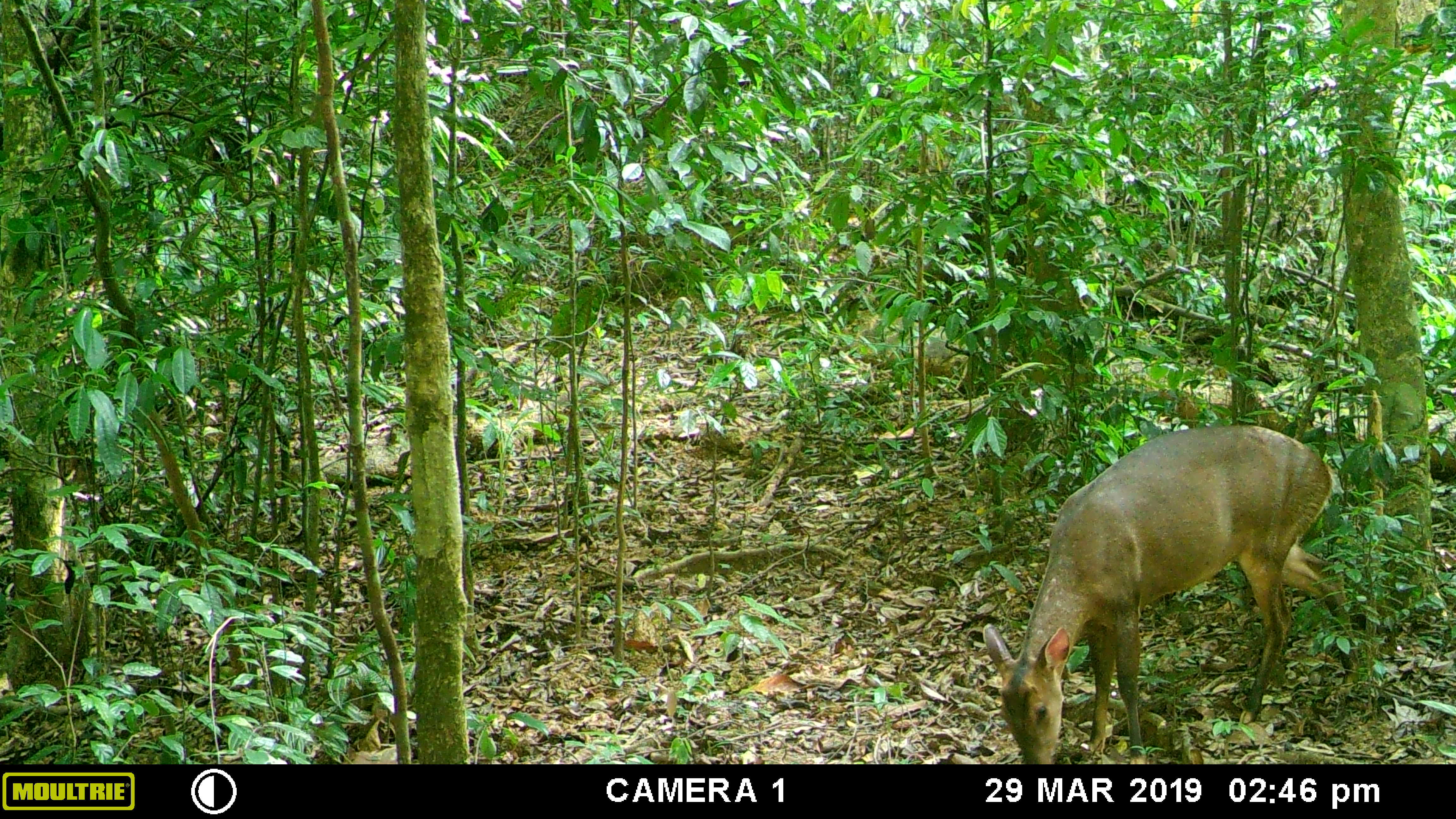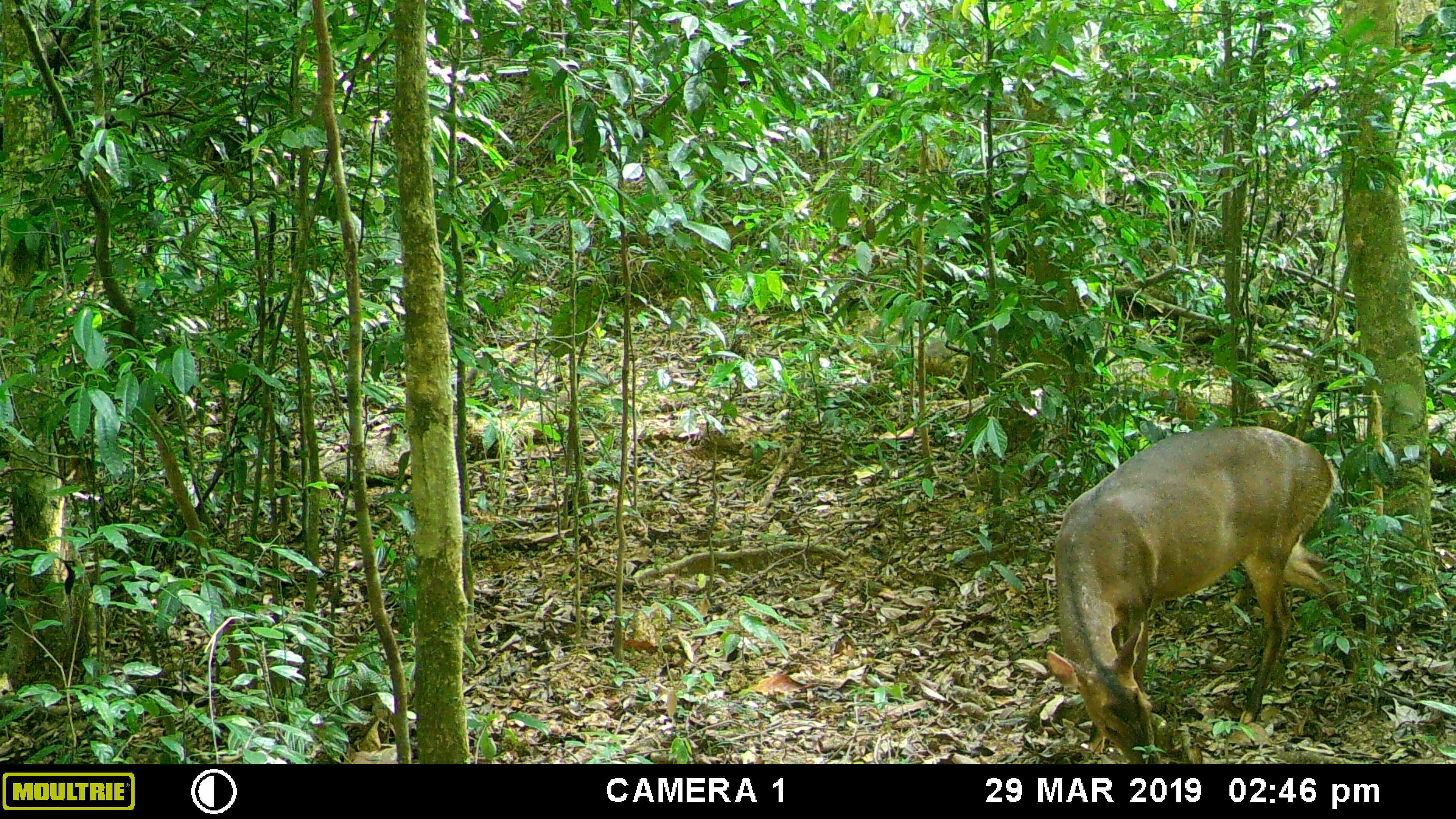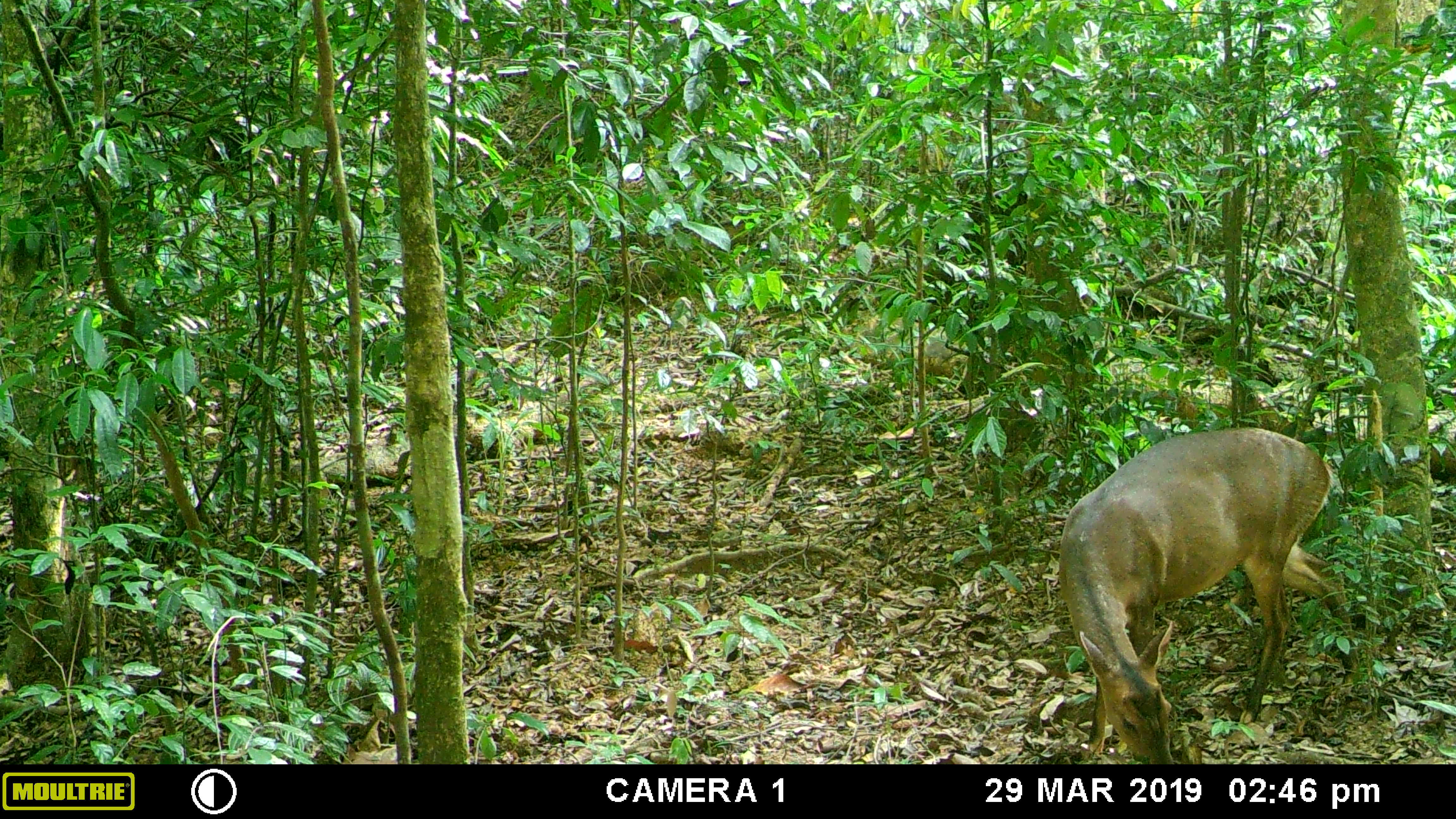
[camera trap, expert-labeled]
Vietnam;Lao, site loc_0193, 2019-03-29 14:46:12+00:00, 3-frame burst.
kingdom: Animalia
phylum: Chordata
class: Mammalia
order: Artiodactyla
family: Cervidae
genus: Muntiacus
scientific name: Muntiacus vuquangensis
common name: large-antlered muntjac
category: large antlered muntjac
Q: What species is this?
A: Large antlered muntjac (large-antlered muntjac) (Muntiacus vuquangensis).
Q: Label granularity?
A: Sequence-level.